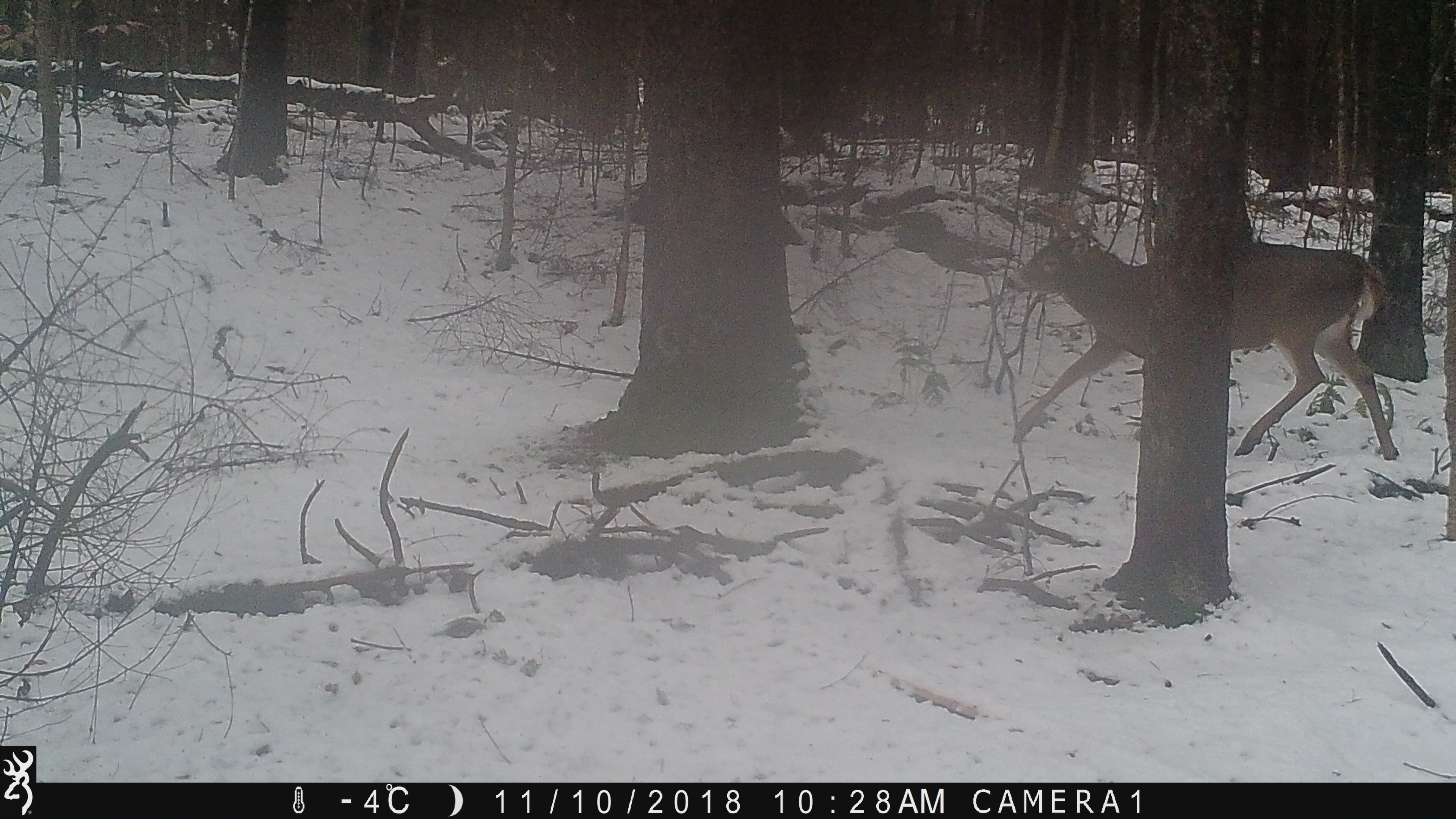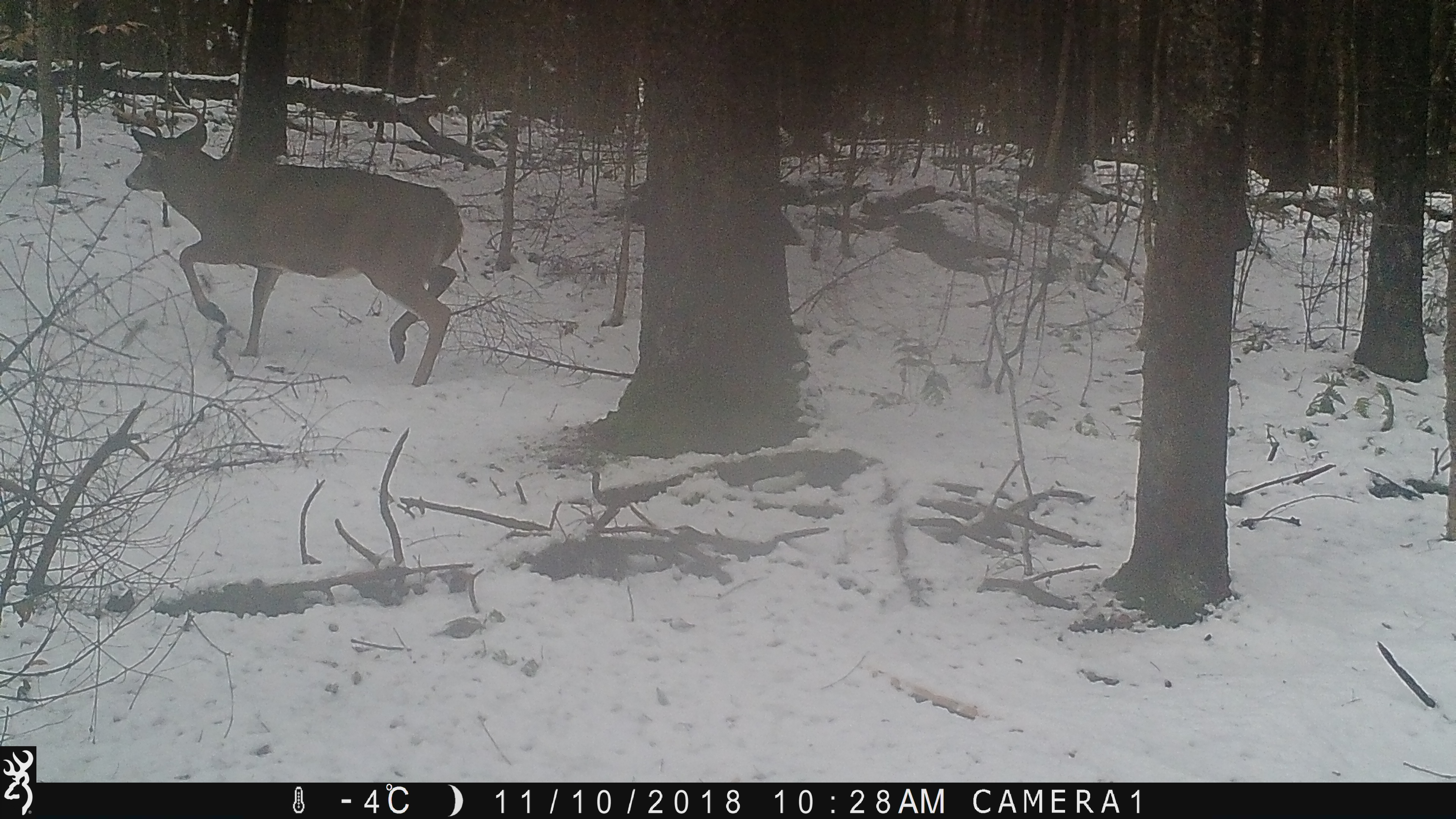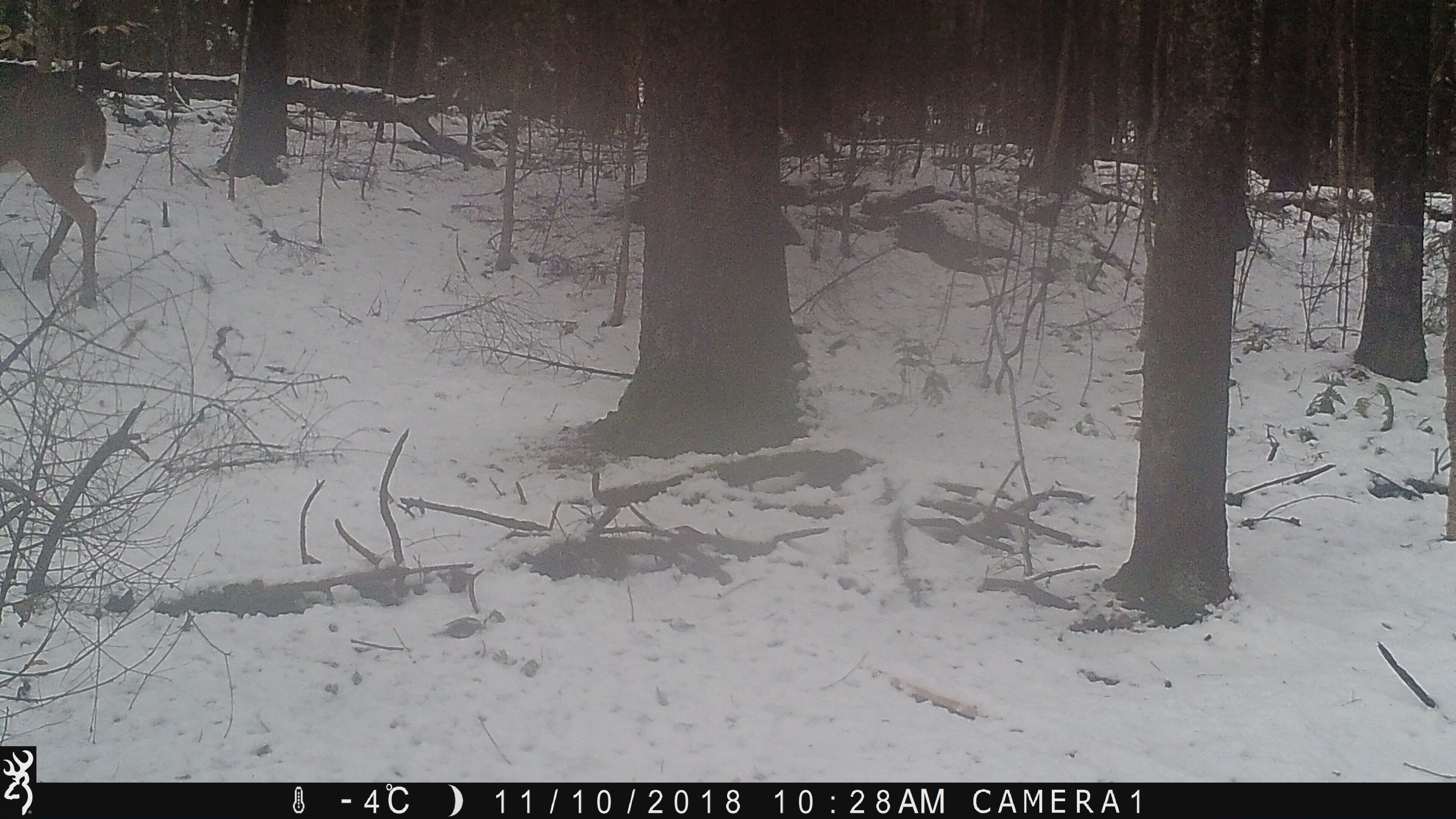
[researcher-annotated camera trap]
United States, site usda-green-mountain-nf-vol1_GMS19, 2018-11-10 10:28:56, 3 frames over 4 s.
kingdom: Animalia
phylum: Chordata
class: Mammalia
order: Artiodactyla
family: Cervidae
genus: Odocoileus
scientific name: Odocoileus virginianus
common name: white-tailed deer